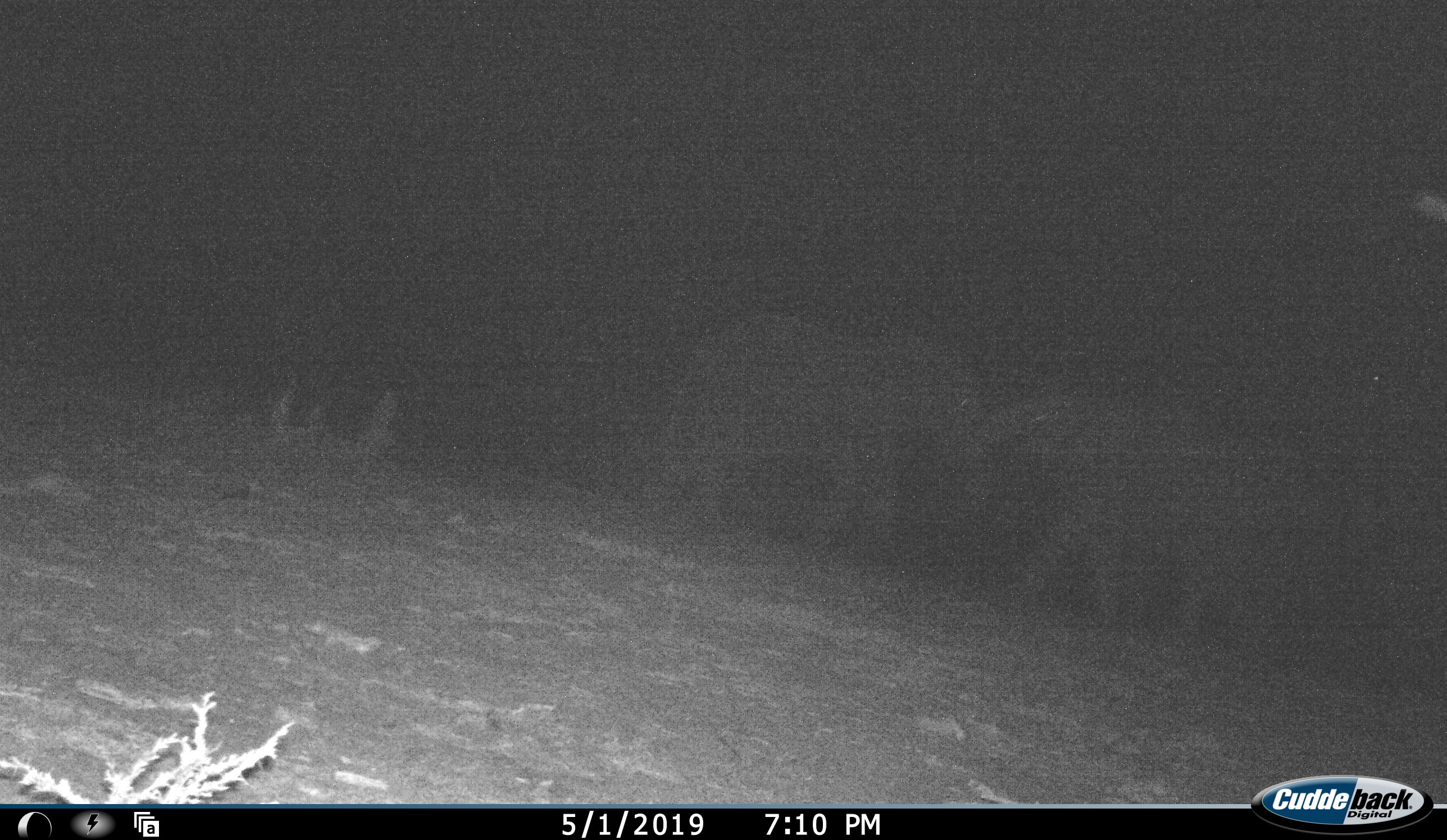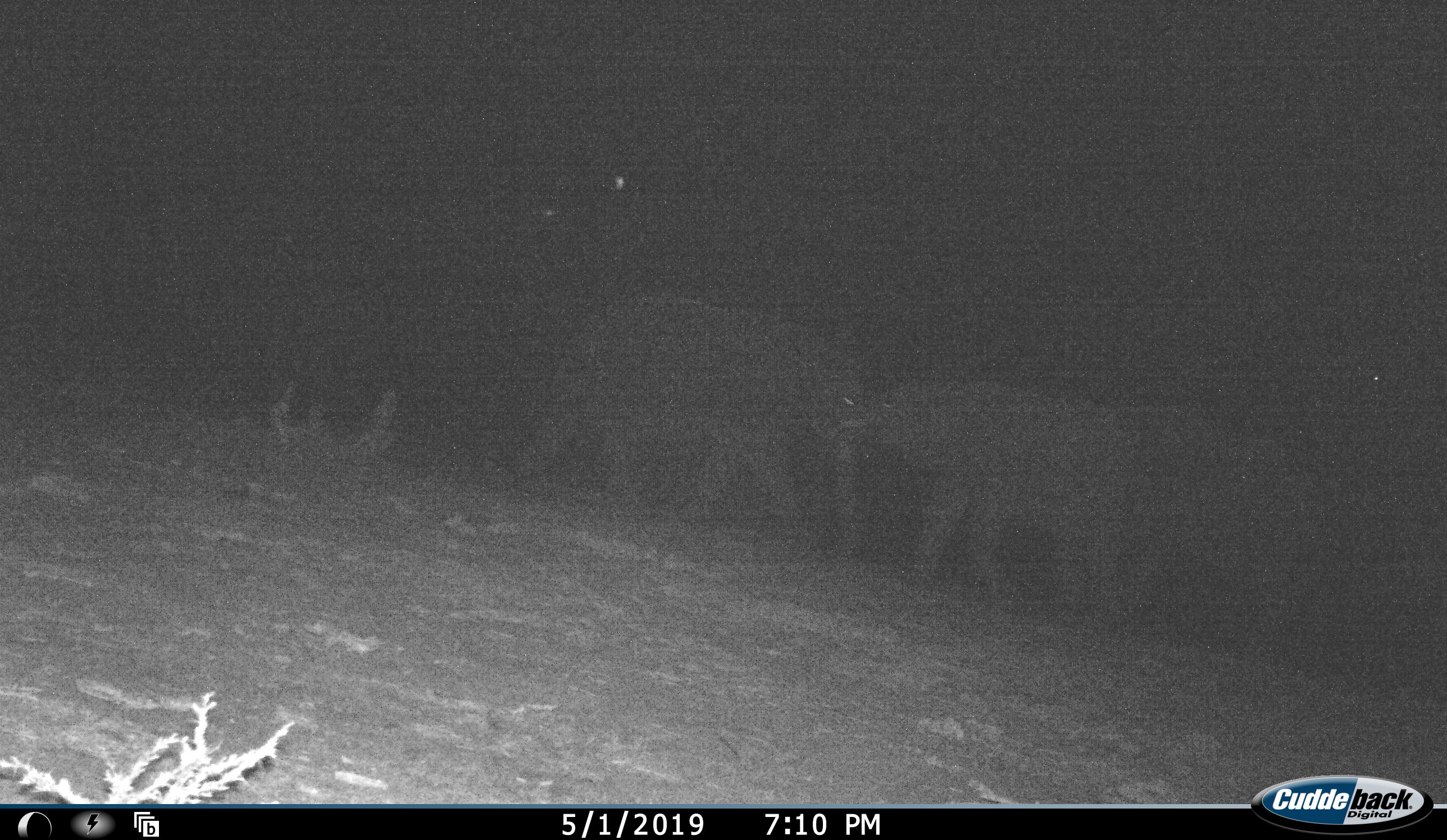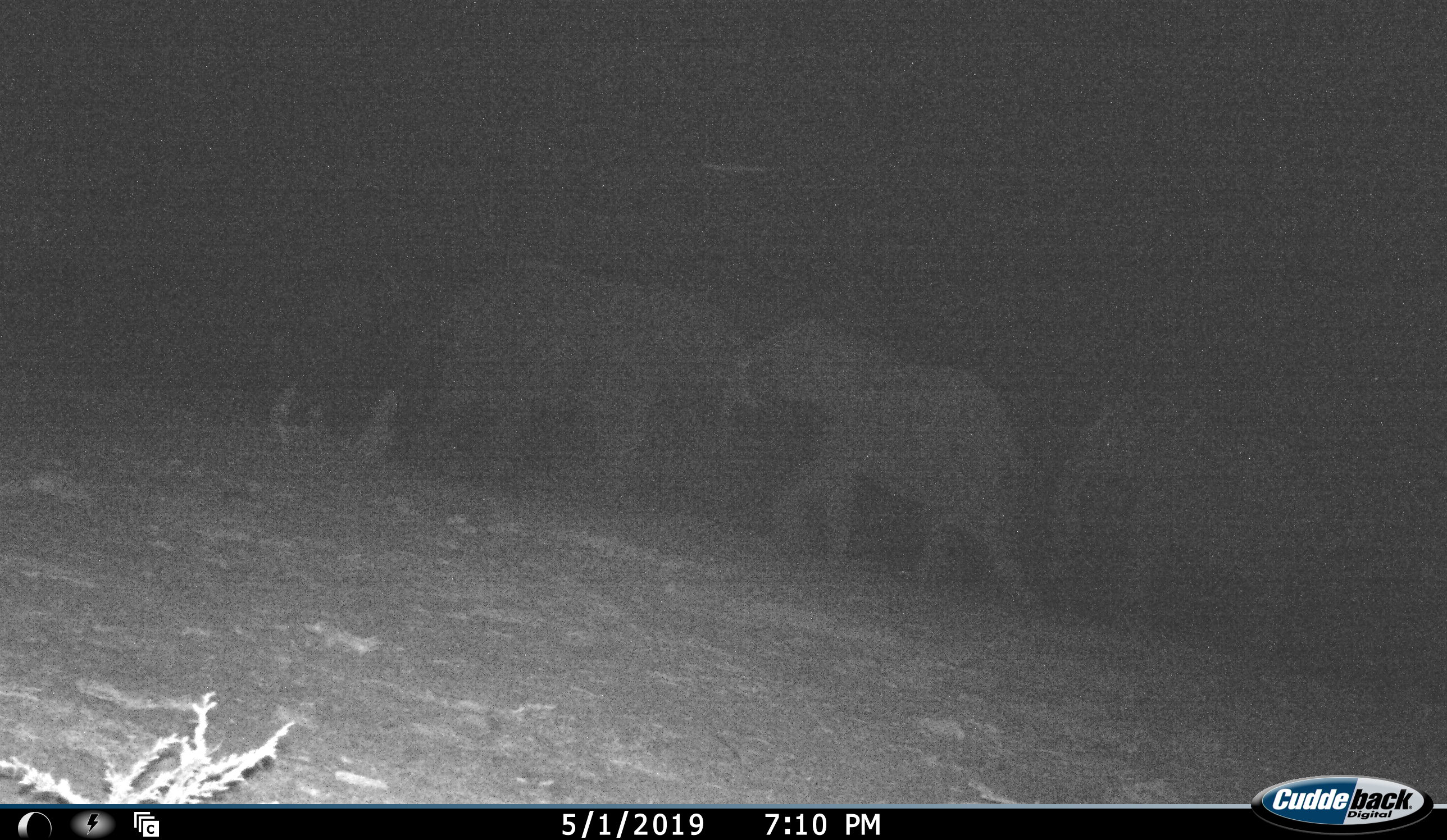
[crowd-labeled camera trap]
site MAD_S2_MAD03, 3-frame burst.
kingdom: Animalia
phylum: Chordata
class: Mammalia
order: Proboscidea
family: Elephantidae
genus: Loxodonta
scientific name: Loxodonta africana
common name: african bush elephant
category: elephant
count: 3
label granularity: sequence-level